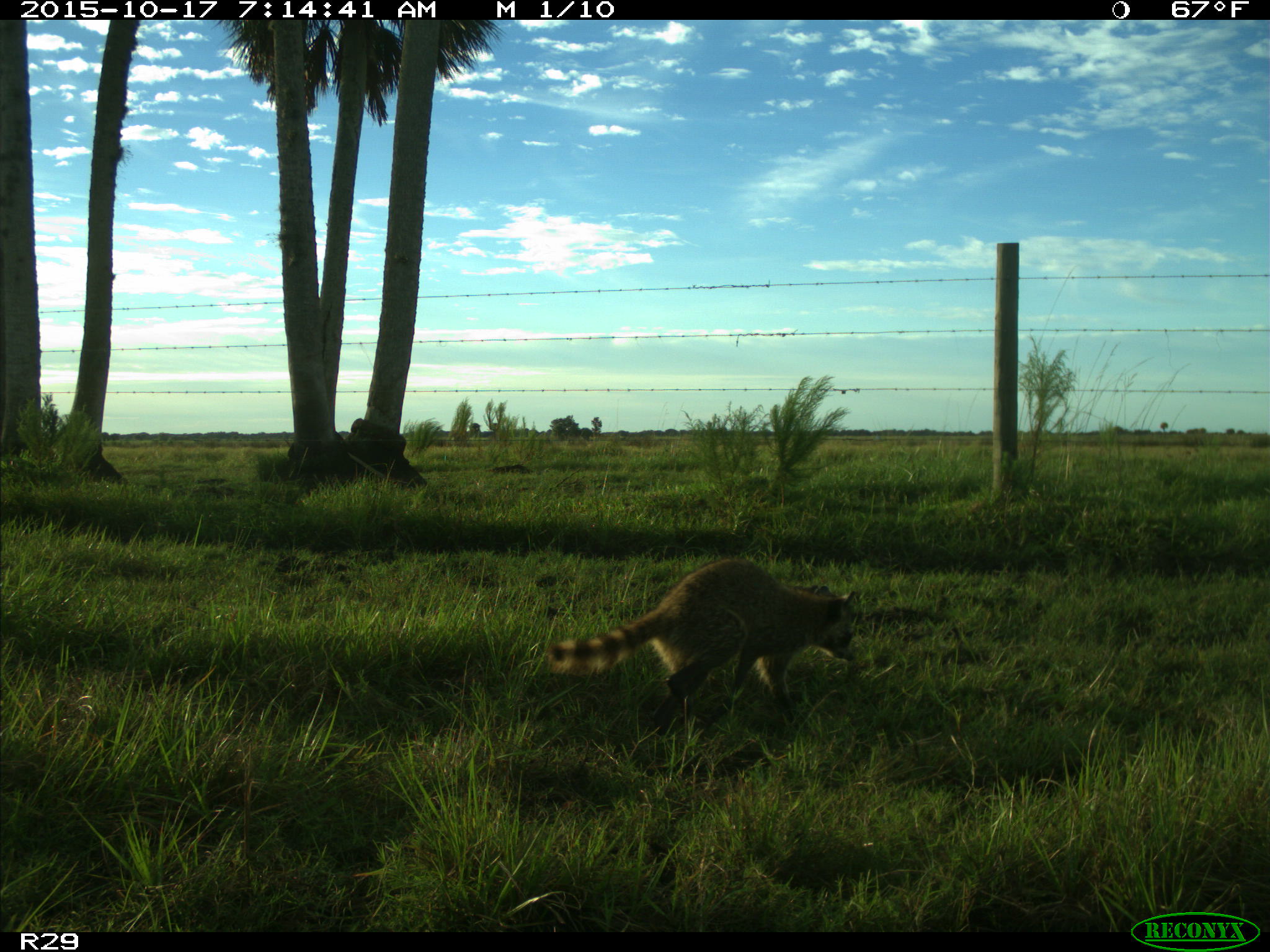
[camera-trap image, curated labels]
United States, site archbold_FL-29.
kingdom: Animalia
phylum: Chordata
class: Mammalia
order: Carnivora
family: Procyonidae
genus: Procyon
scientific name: Procyon lotor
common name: common raccoon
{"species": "Procyon lotor (common raccoon)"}